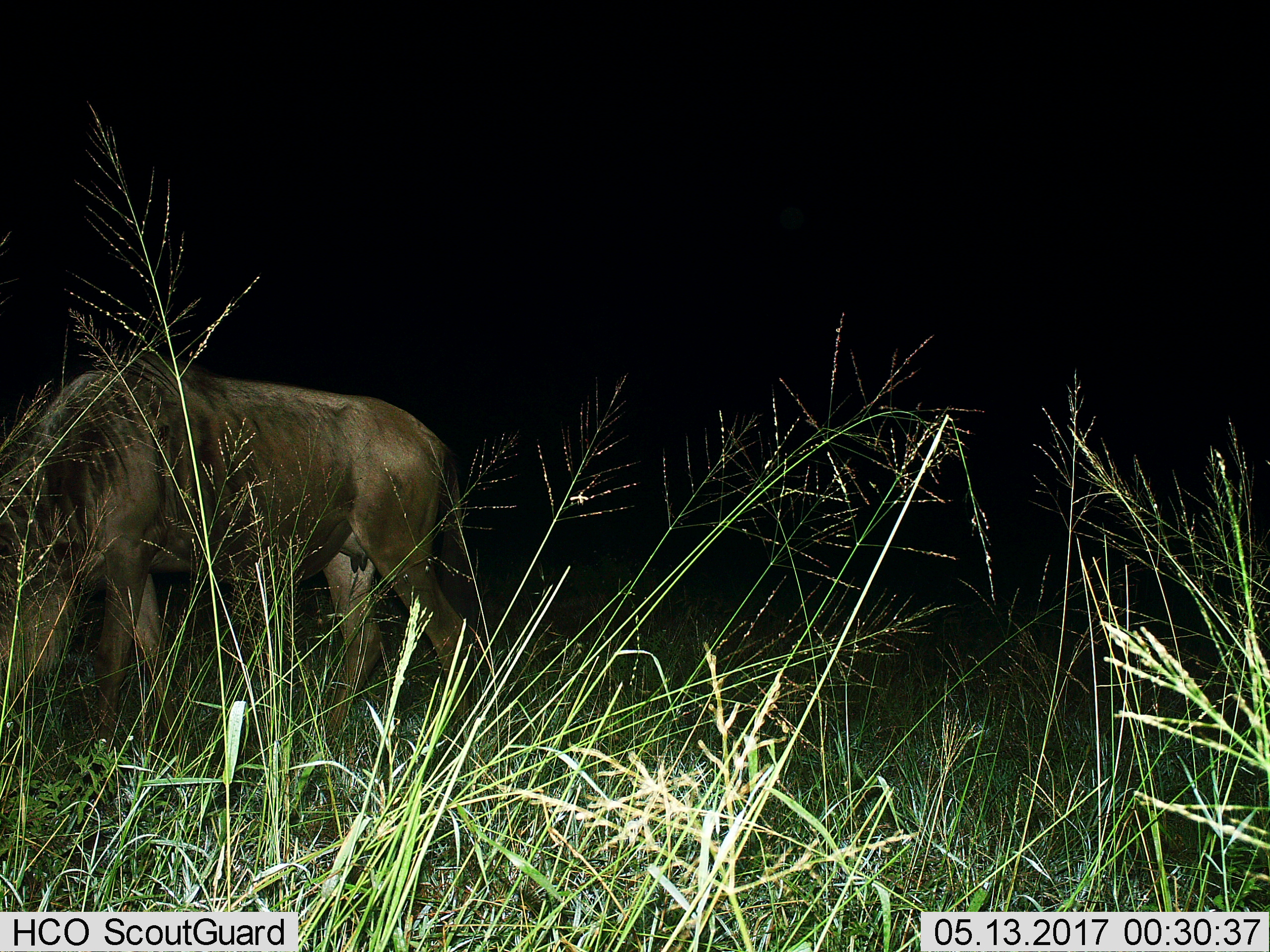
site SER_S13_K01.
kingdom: Animalia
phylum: Chordata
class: Mammalia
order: Artiodactyla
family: Bovidae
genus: Connochaetes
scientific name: Connochaetes taurinus taurinus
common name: blue wildebeest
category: wildebeestblue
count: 1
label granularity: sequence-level